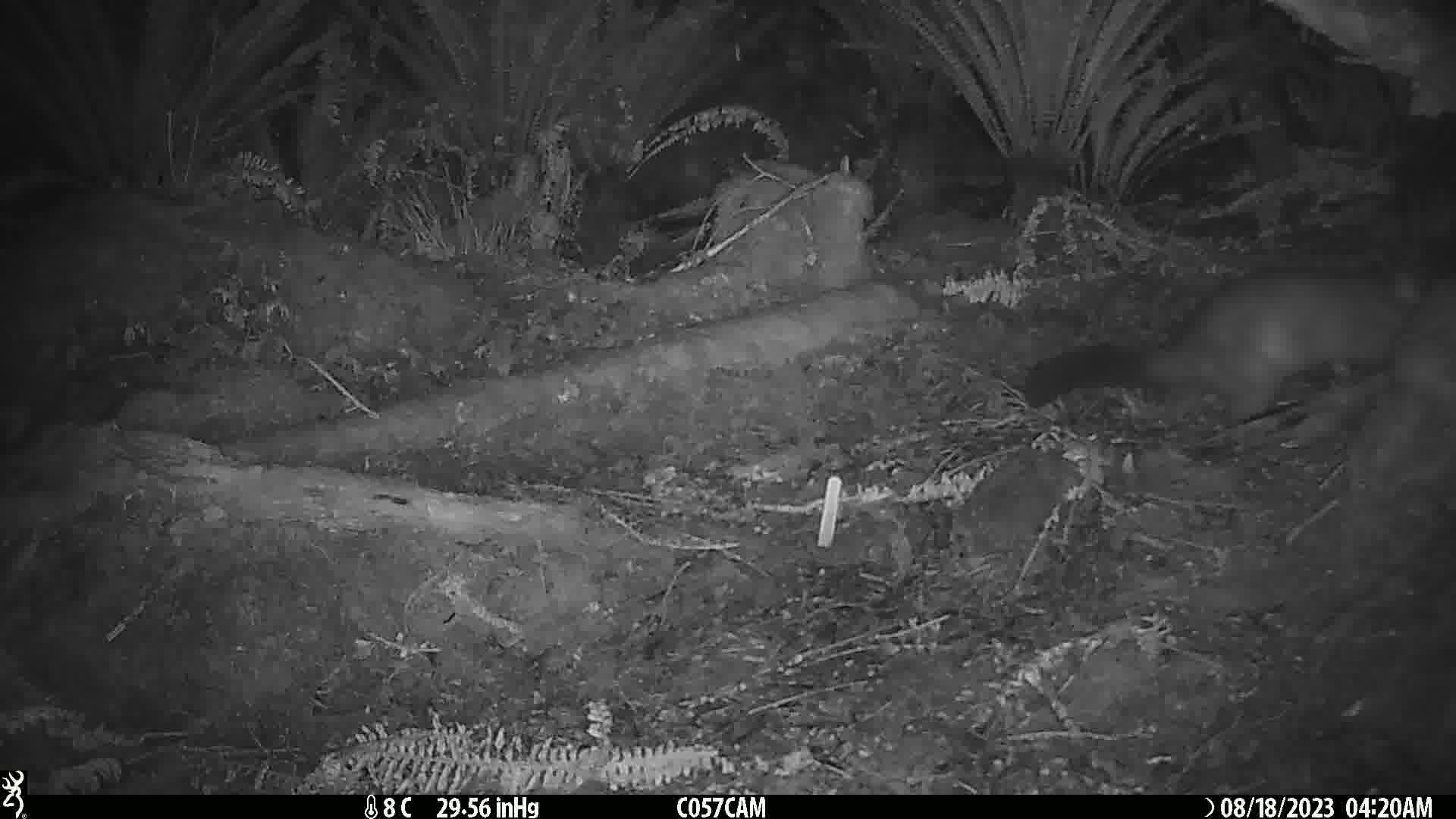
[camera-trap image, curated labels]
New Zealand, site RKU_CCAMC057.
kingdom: Animalia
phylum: Chordata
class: Mammalia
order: Diprotodontia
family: Phalangeridae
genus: Trichosurus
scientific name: Trichosurus vulpecula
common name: common brushtail possum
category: possum